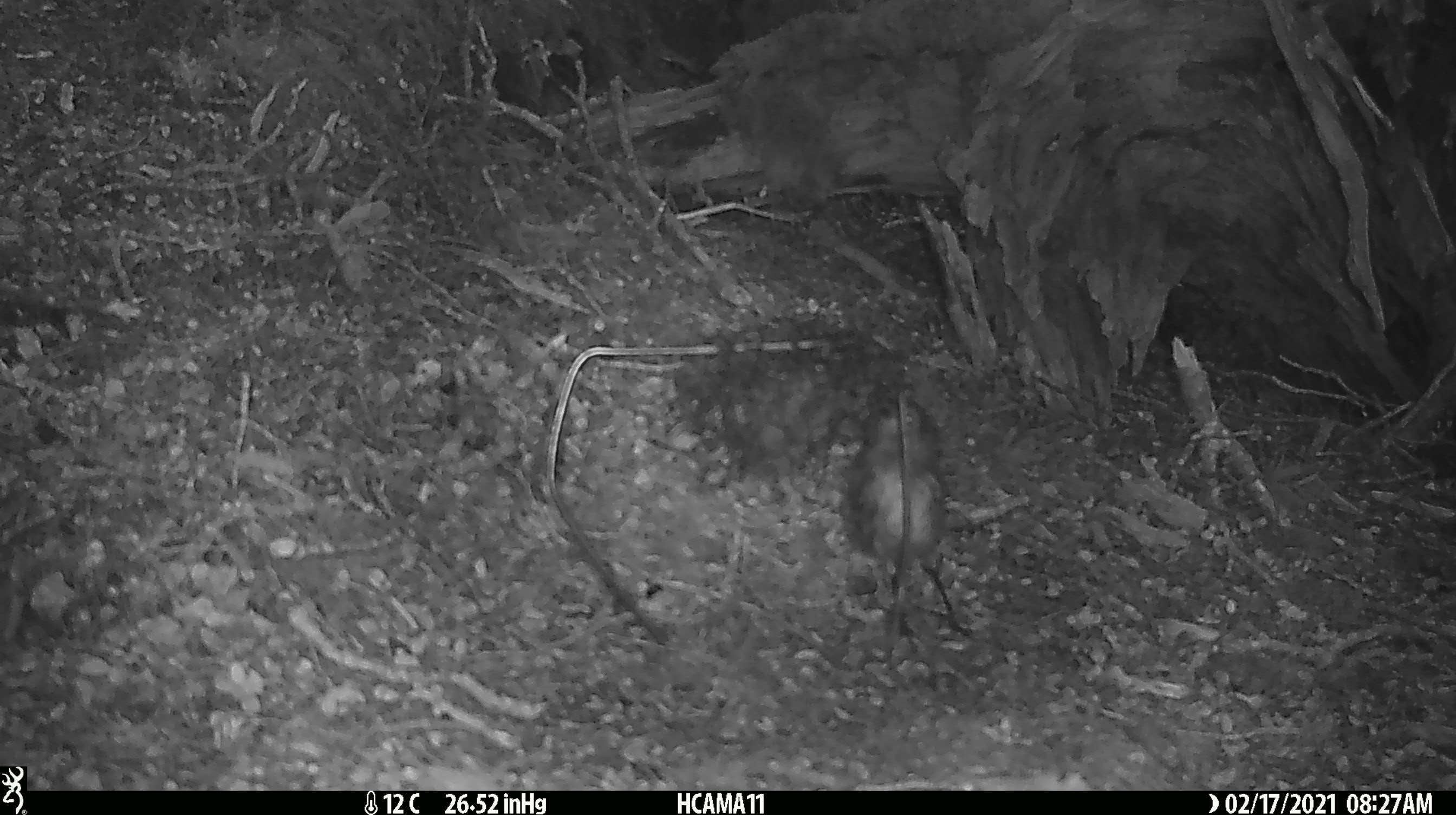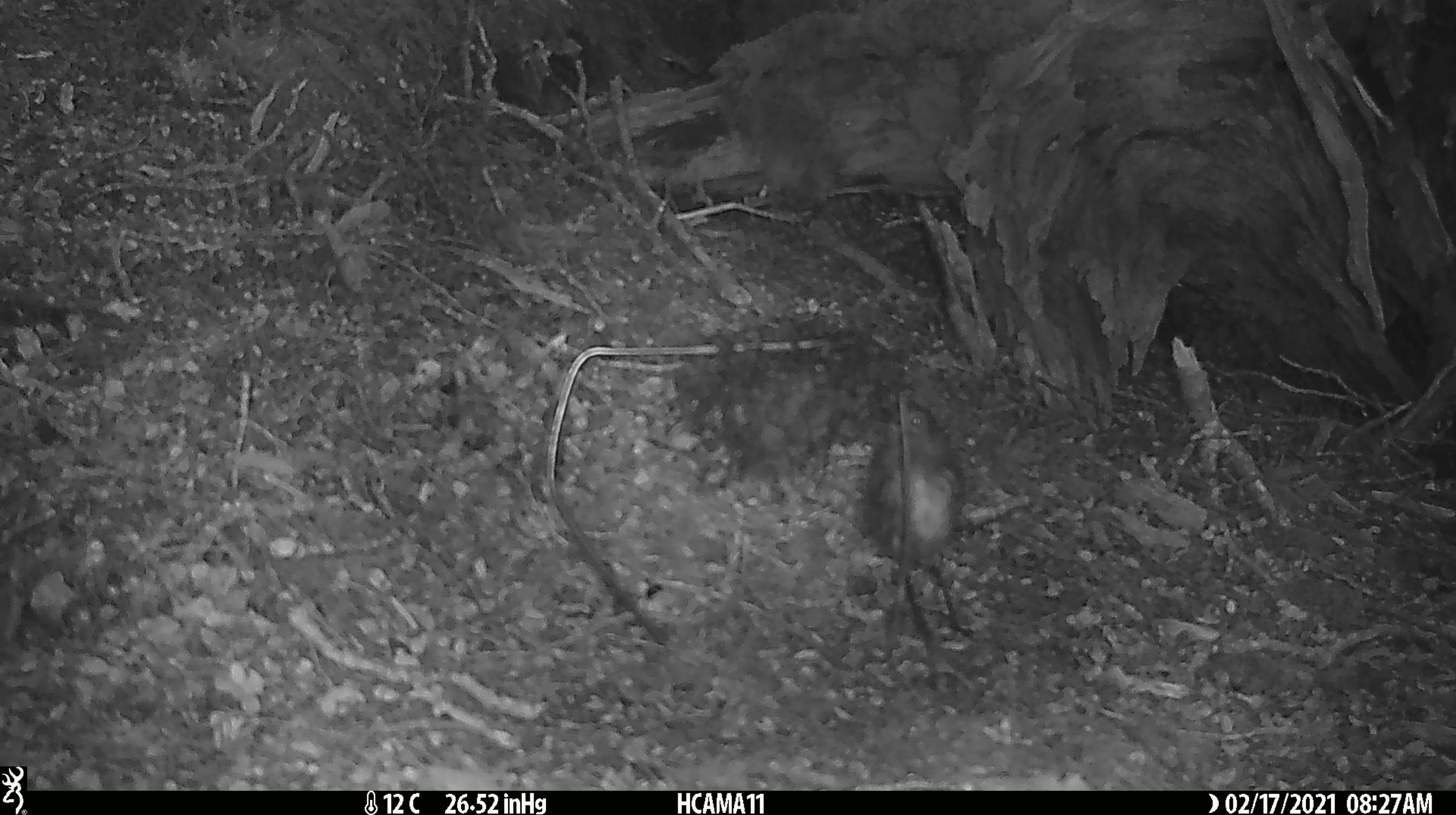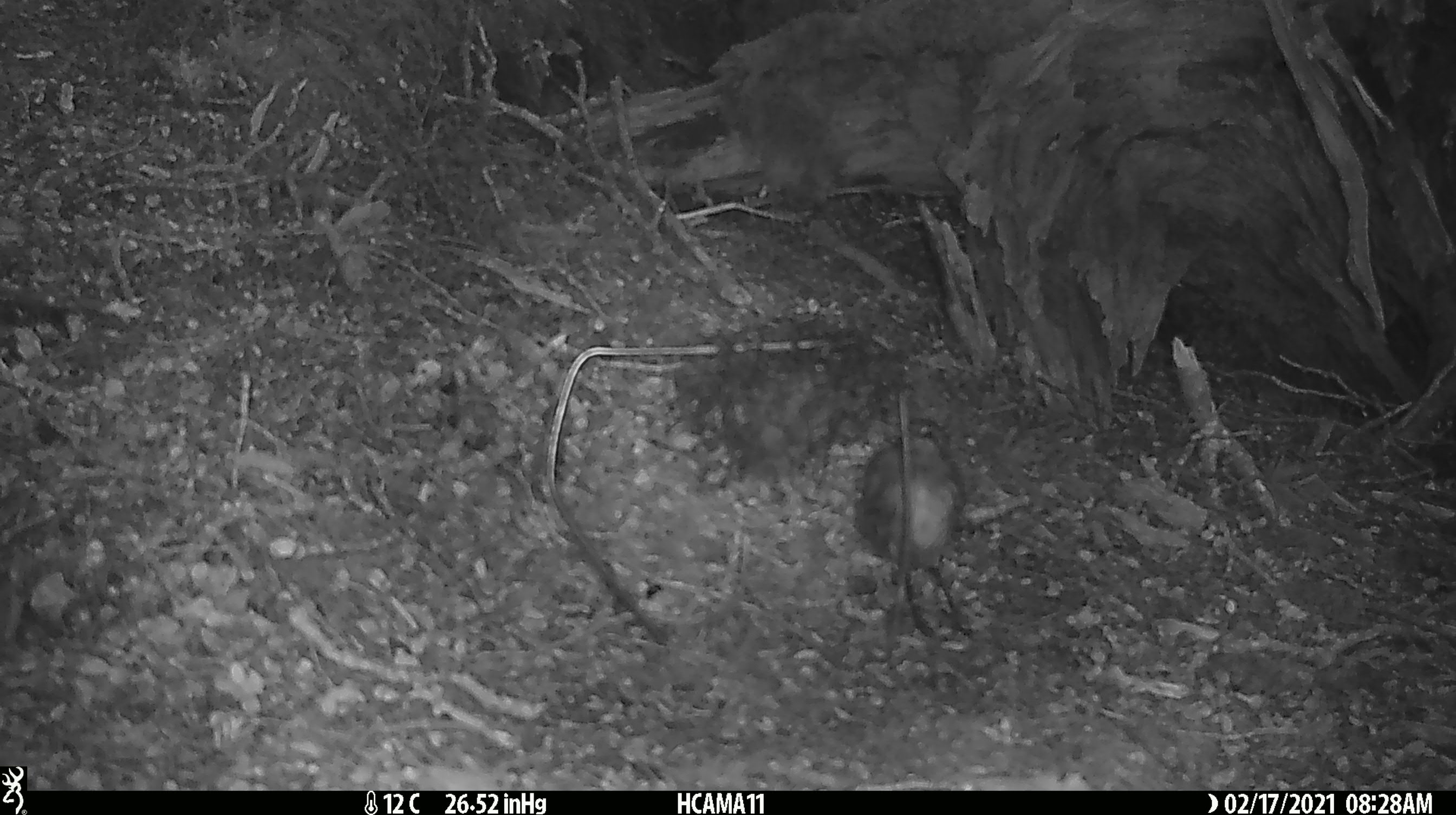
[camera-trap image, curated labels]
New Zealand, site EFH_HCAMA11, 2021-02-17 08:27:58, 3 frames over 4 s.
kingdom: Animalia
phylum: Chordata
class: Aves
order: Passeriformes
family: Petroicidae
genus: Petroica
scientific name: Petroica australis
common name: new zealand robin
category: robin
Robin (new zealand robin) (Petroica australis).